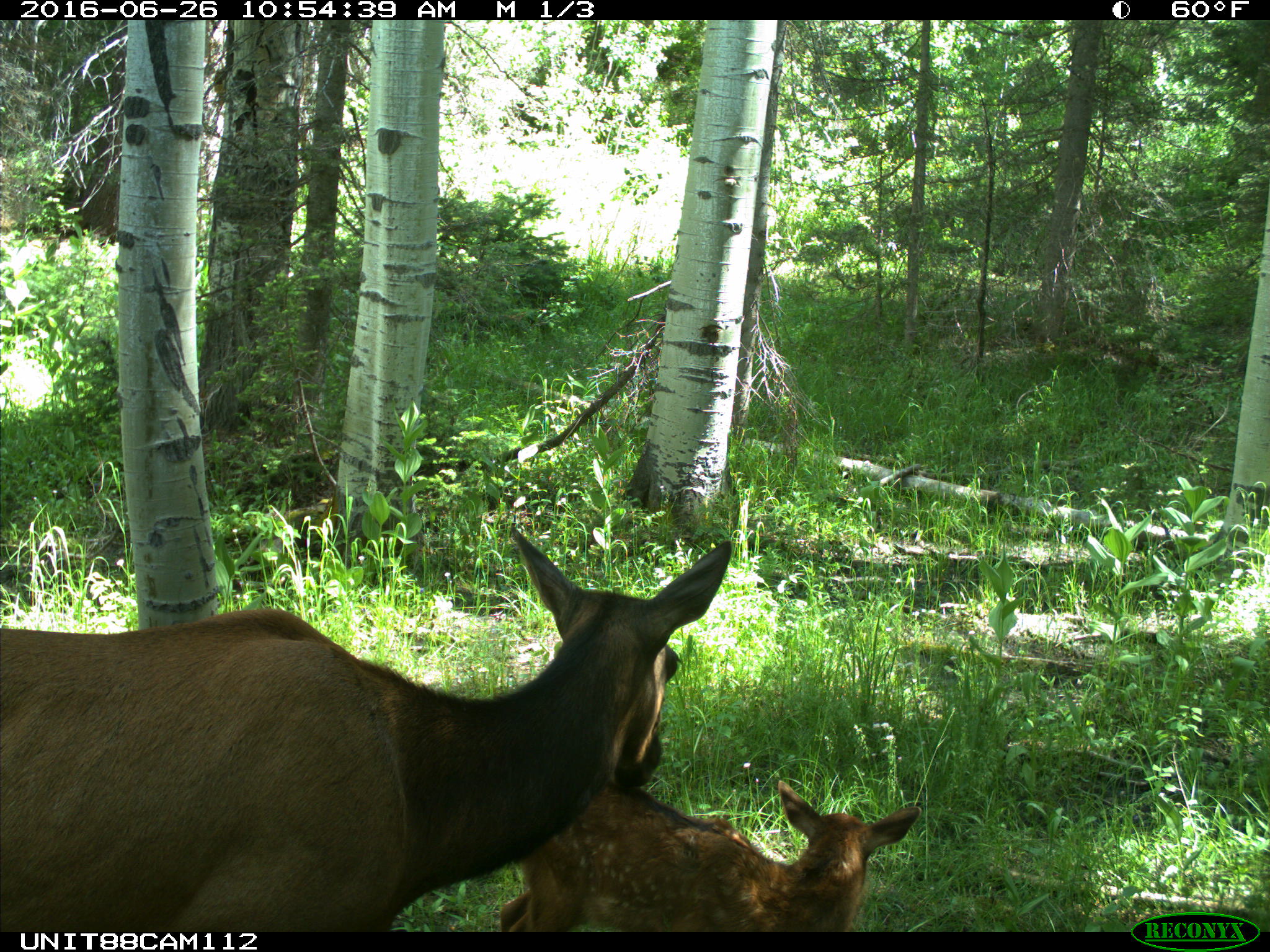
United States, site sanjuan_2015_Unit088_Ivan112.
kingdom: Animalia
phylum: Chordata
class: Mammalia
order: Artiodactyla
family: Cervidae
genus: Cervus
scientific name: Cervus elaphus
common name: red deer